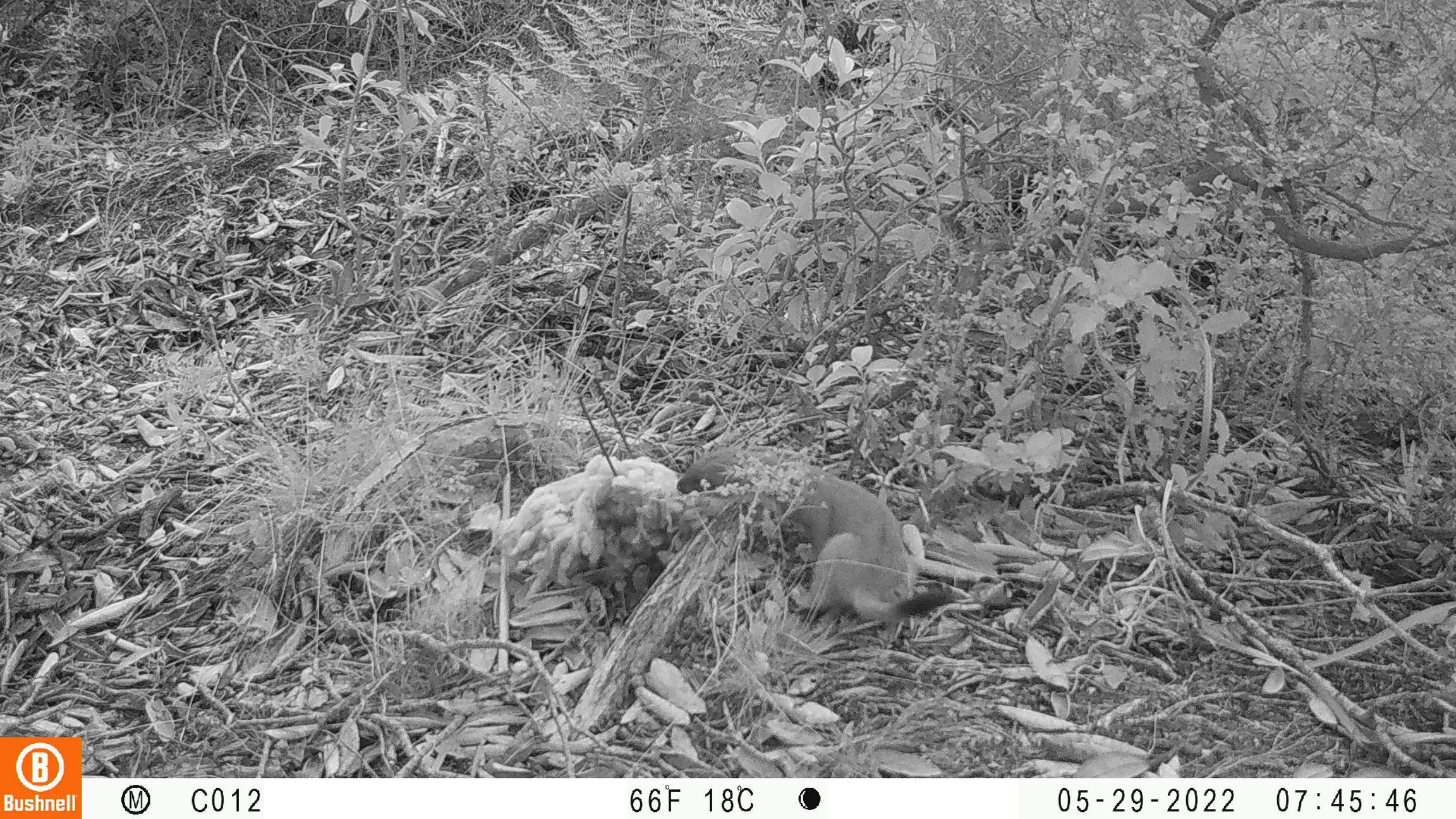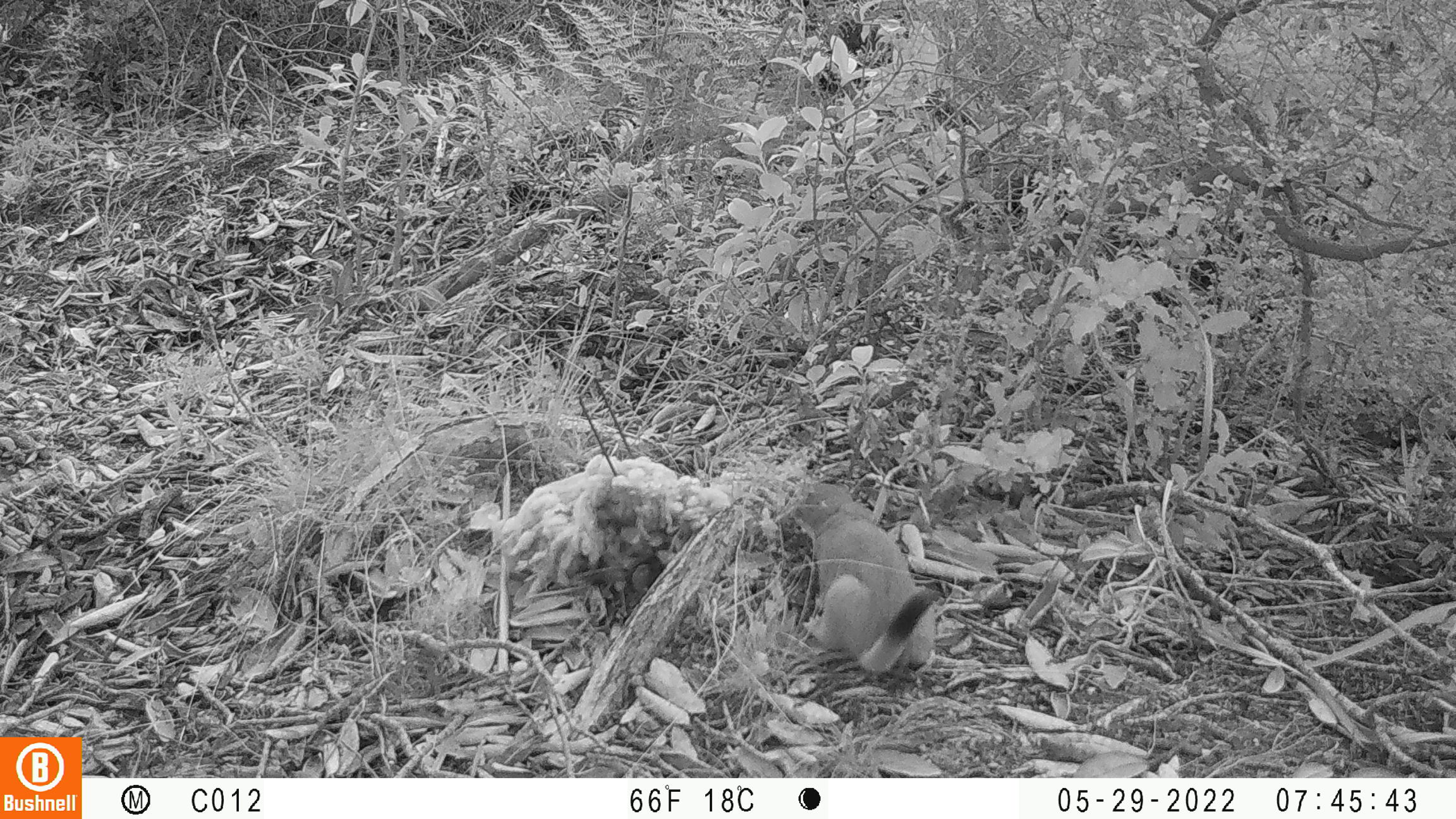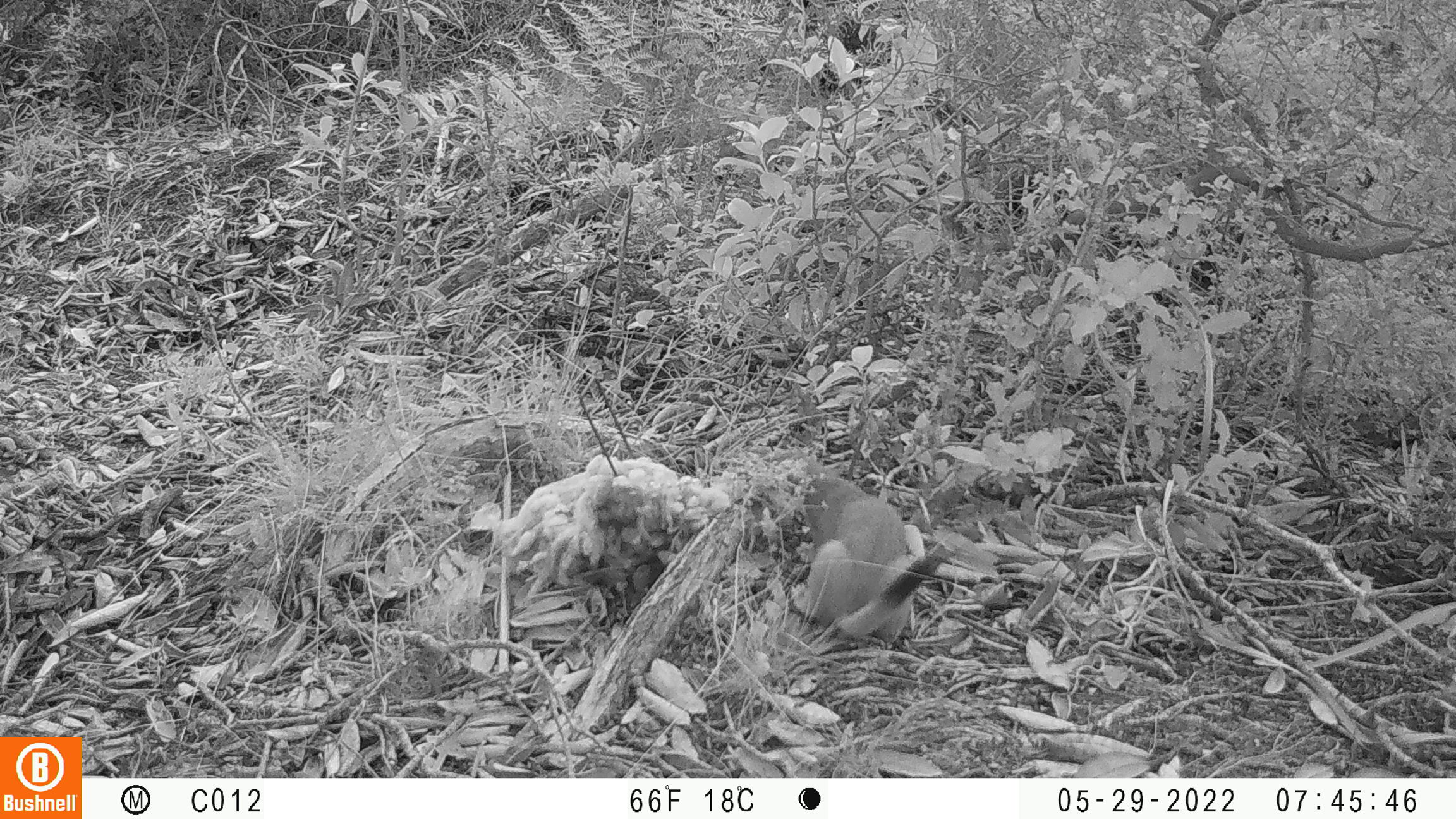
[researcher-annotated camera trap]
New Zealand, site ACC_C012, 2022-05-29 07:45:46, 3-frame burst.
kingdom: Animalia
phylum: Chordata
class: Mammalia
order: Carnivora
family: Mustelidae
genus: Mustela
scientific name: Mustela erminea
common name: stoat